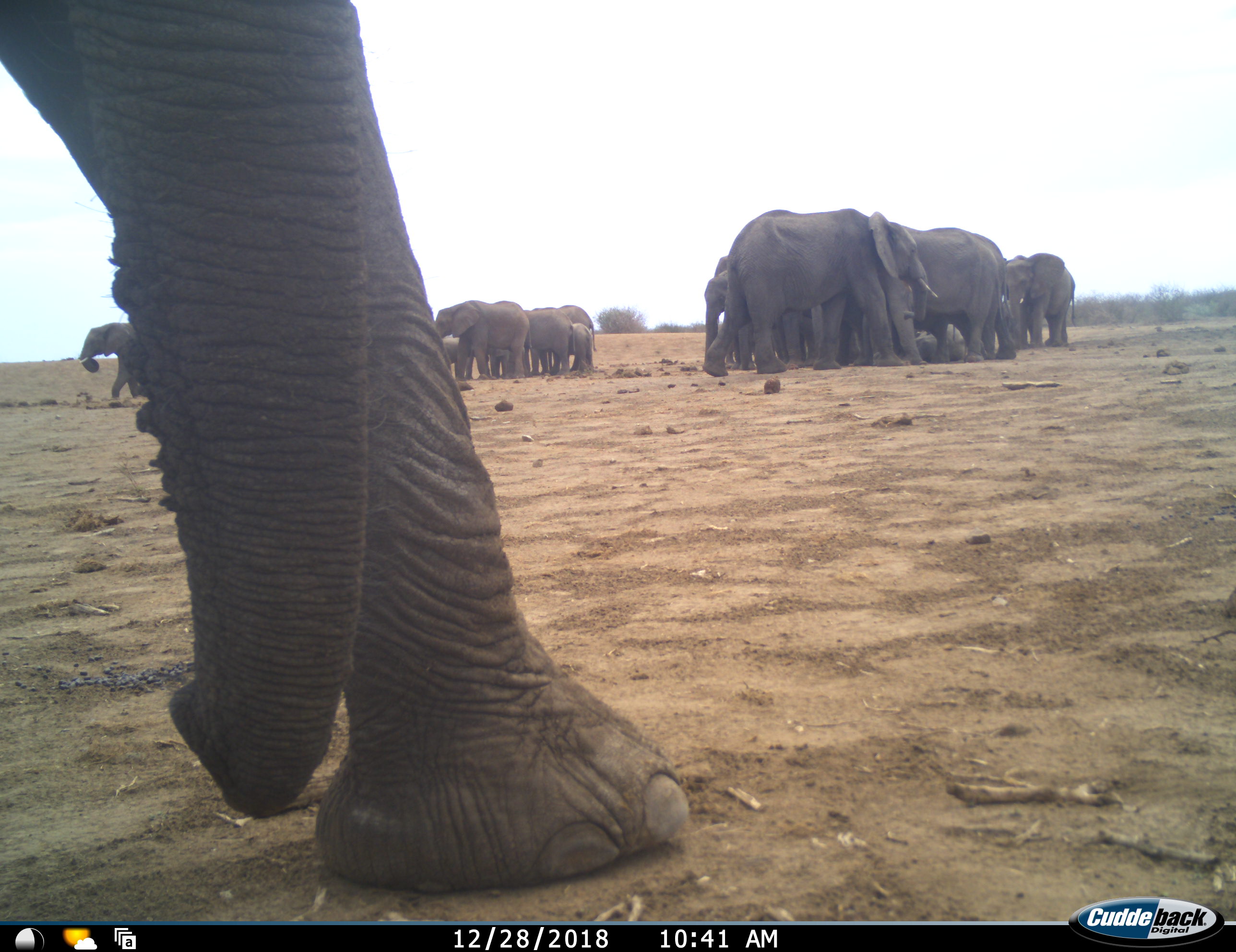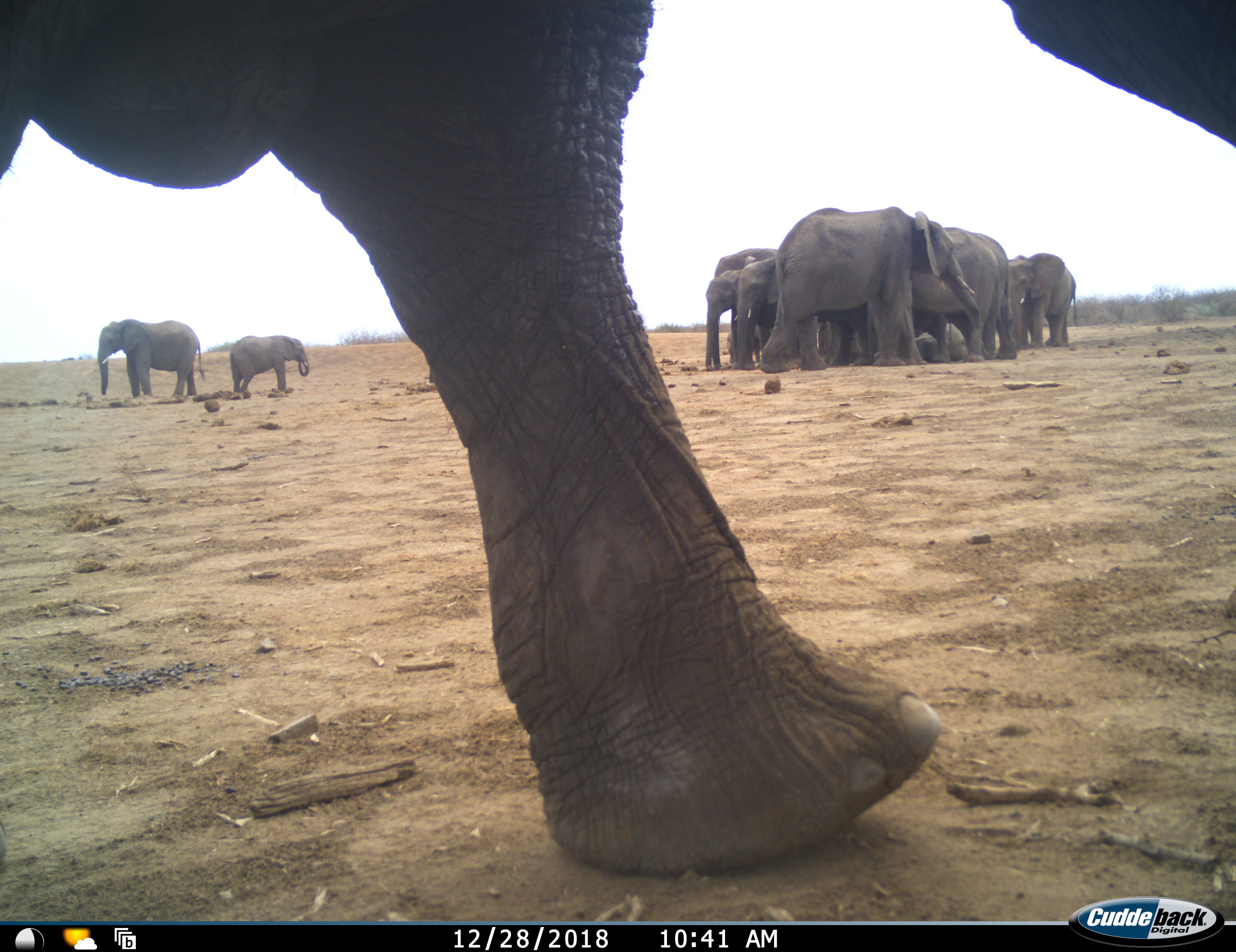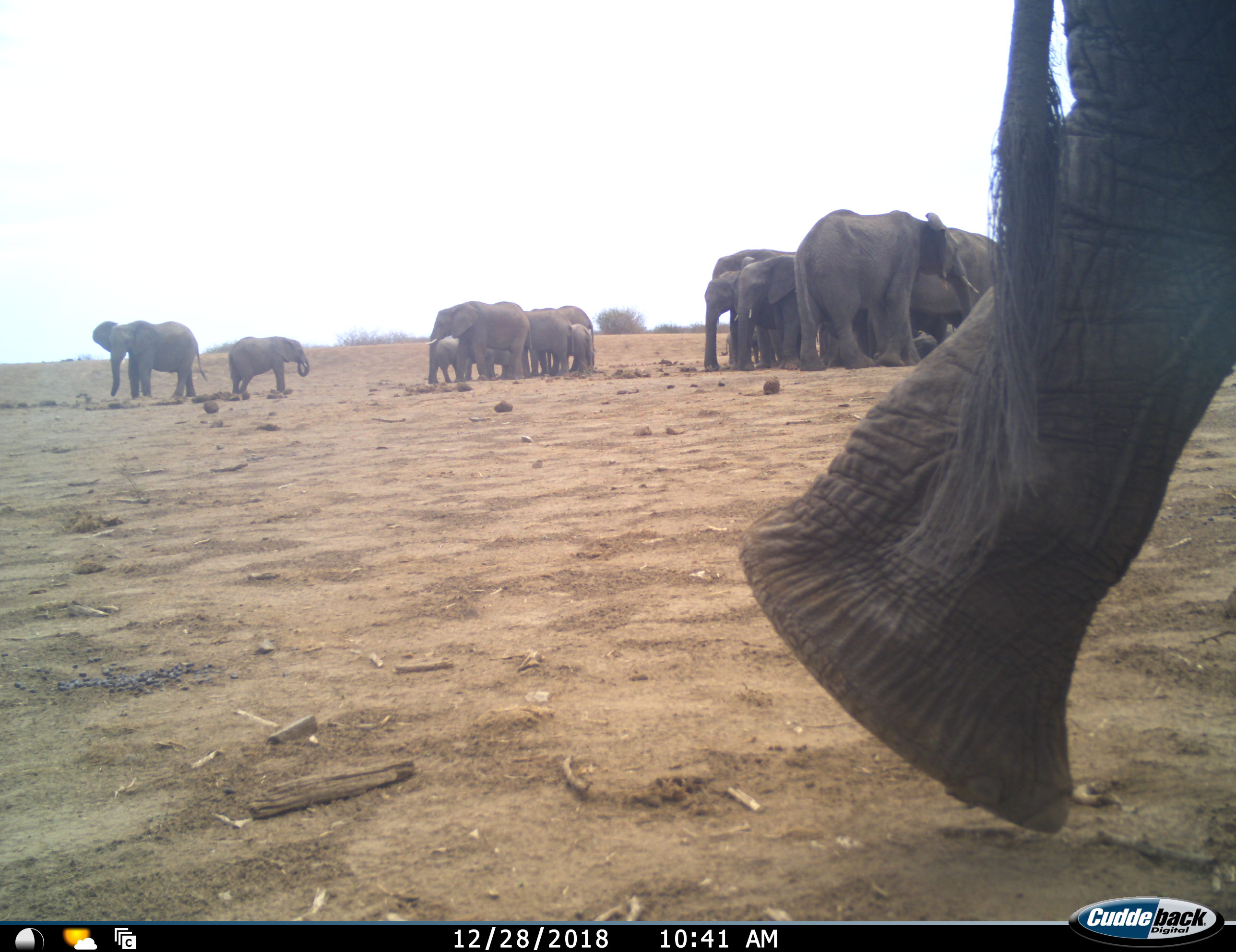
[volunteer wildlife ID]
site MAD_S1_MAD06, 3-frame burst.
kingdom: Animalia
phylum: Chordata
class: Mammalia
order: Proboscidea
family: Elephantidae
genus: Loxodonta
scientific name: Loxodonta africana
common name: african bush elephant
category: elephant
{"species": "elephant (african bush elephant) (Loxodonta africana)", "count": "11-50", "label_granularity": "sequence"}